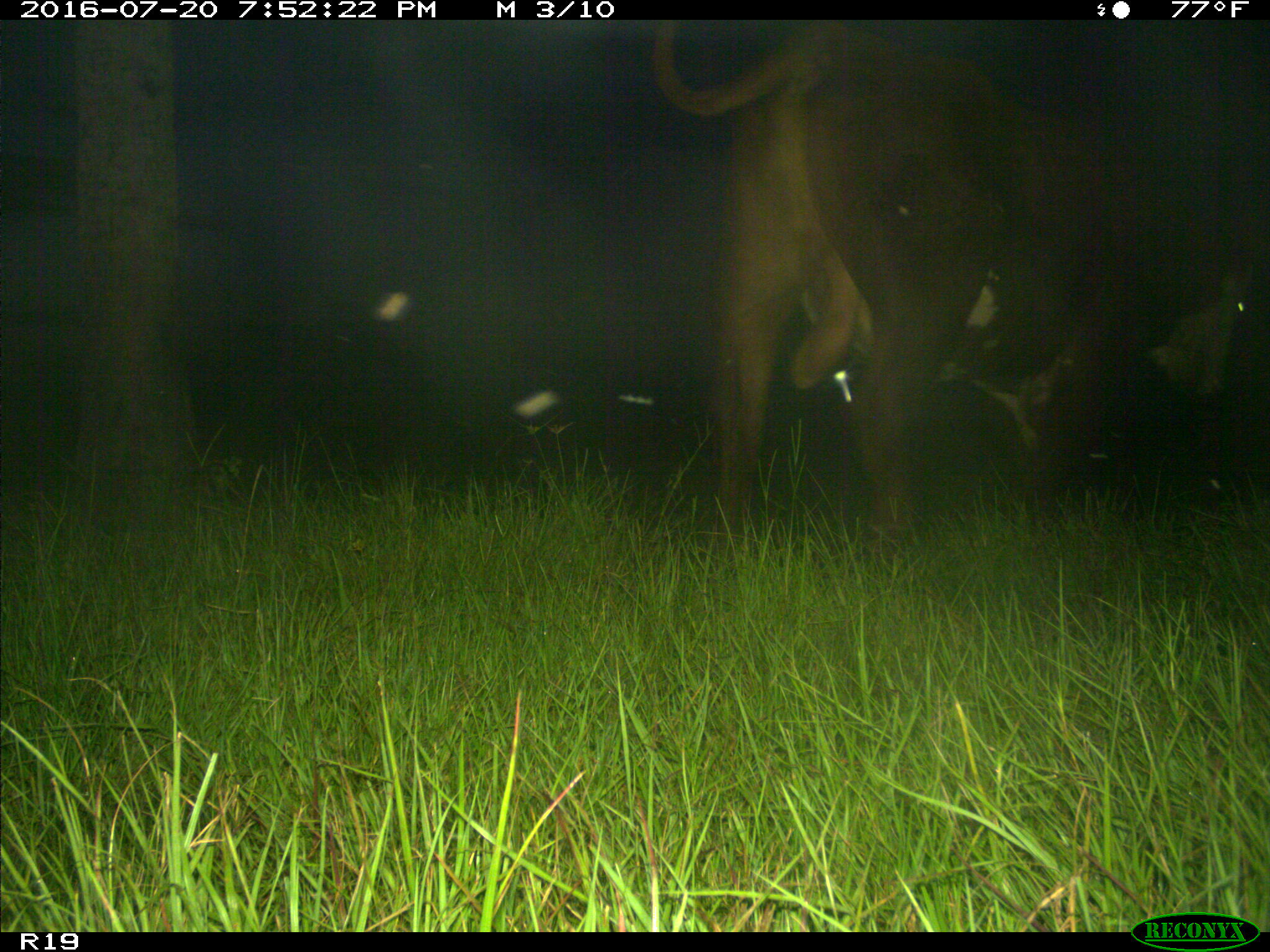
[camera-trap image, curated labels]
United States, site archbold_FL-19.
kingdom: Animalia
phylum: Chordata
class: Mammalia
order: Artiodactyla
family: Bovidae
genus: Bos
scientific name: Bos taurus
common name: domestic cow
Bos taurus (domestic cow).